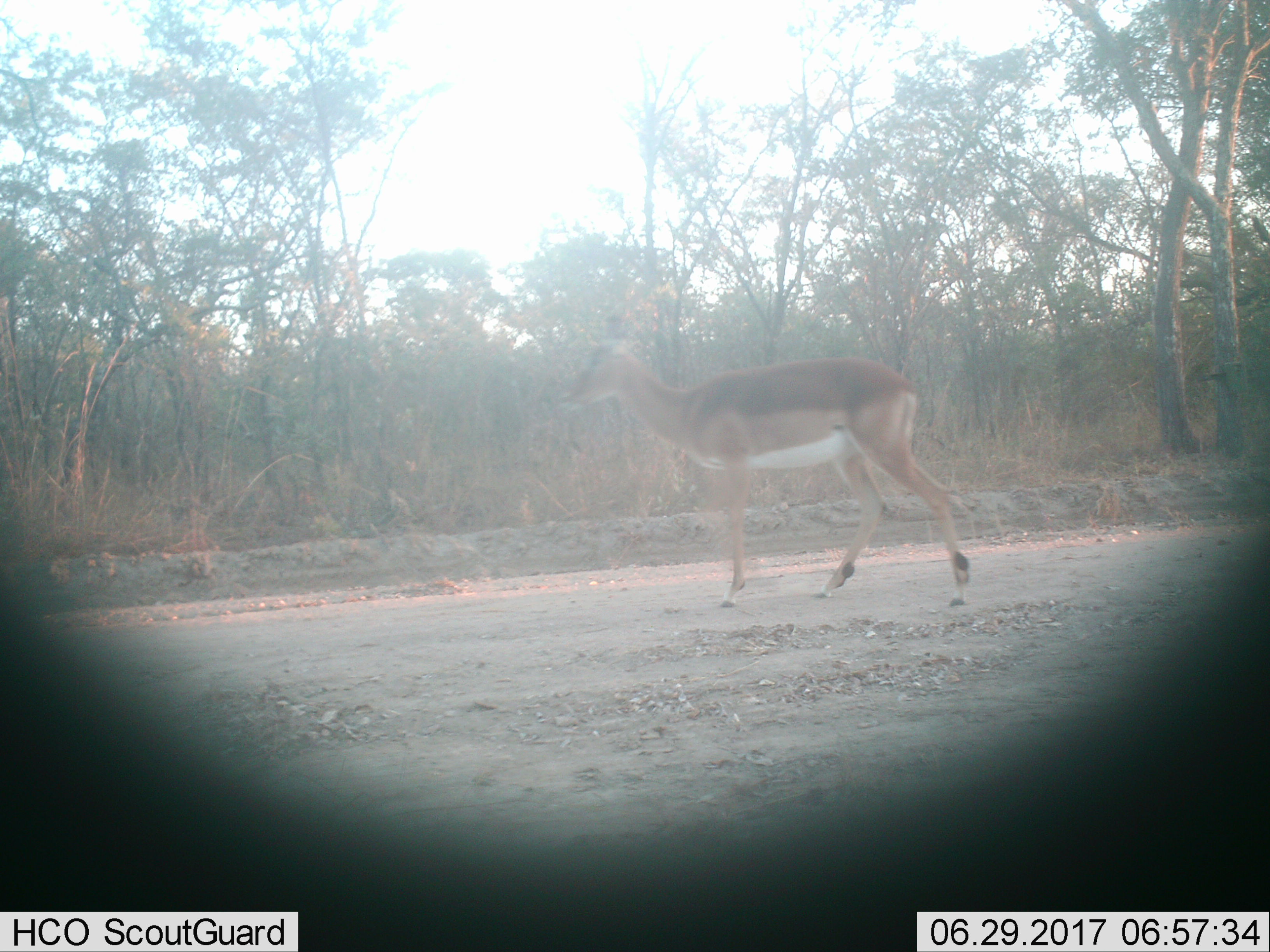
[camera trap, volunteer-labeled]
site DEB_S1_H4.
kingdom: Animalia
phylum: Chordata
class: Mammalia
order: Artiodactyla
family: Bovidae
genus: Aepyceros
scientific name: Aepyceros melampus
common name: impala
Impala (Aepyceros melampus), count 1. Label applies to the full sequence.